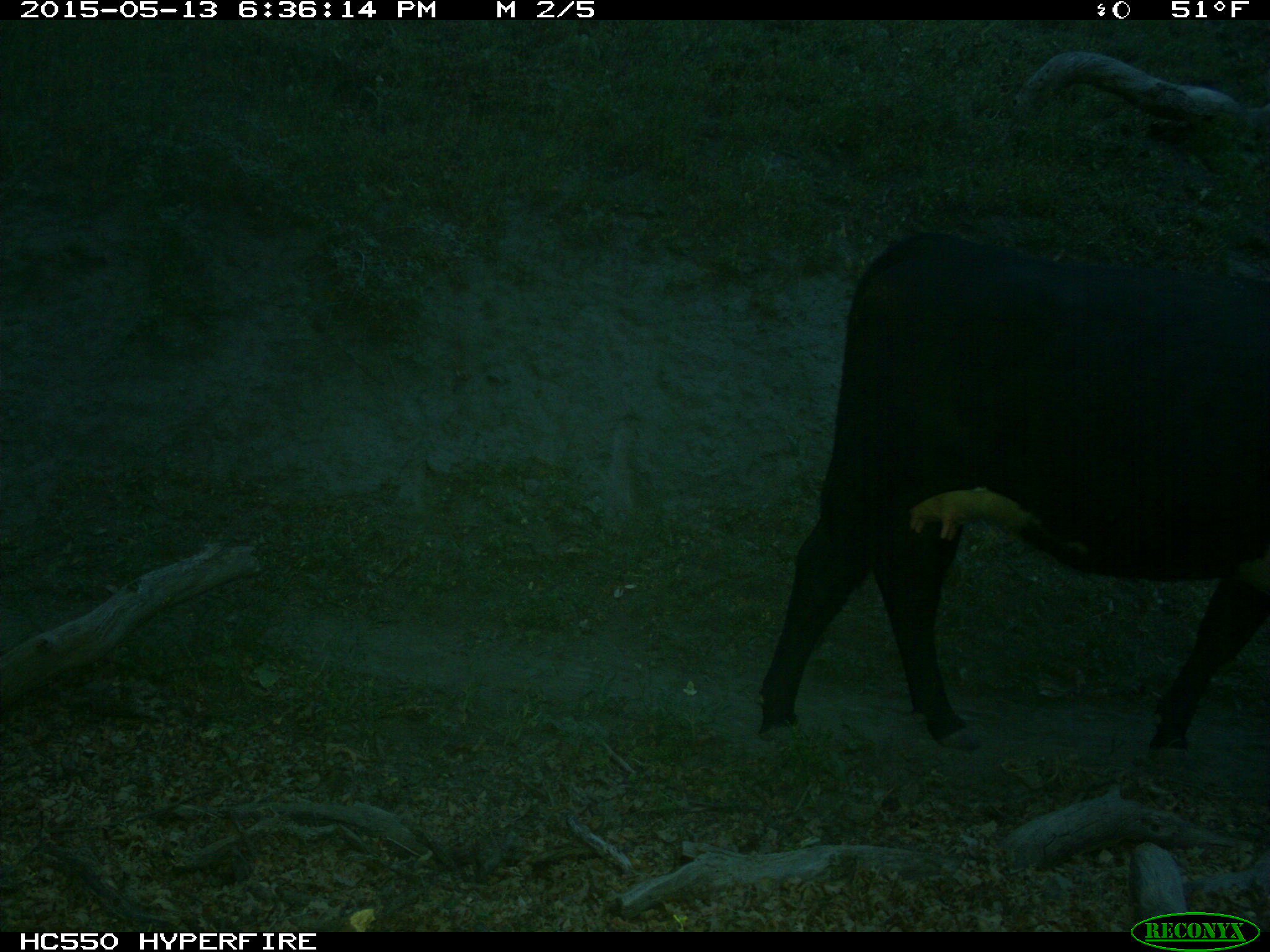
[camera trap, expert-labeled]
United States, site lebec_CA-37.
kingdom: Animalia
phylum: Chordata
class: Mammalia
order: Artiodactyla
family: Bovidae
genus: Bos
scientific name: Bos taurus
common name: domestic cow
Bos taurus (domestic cow).